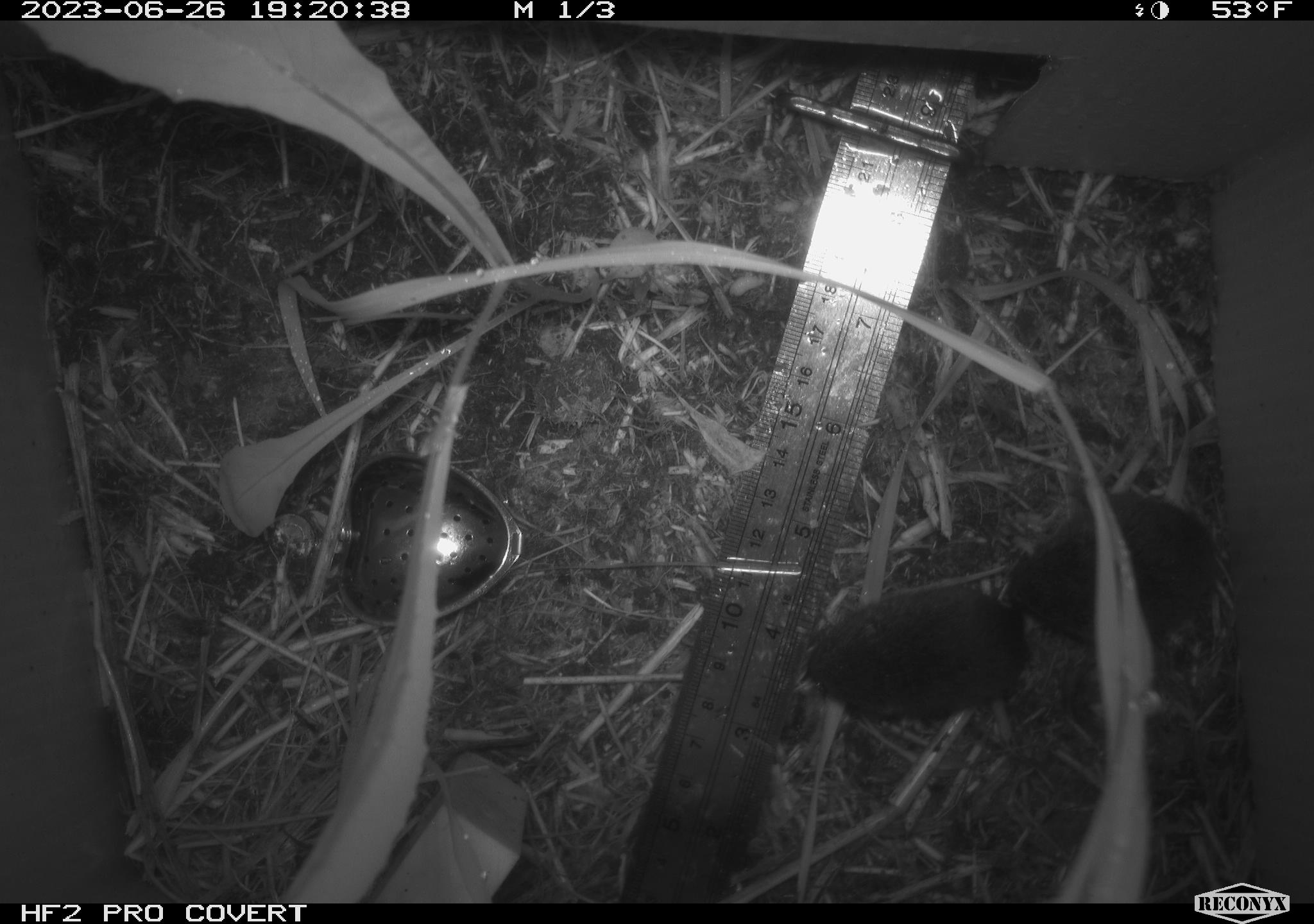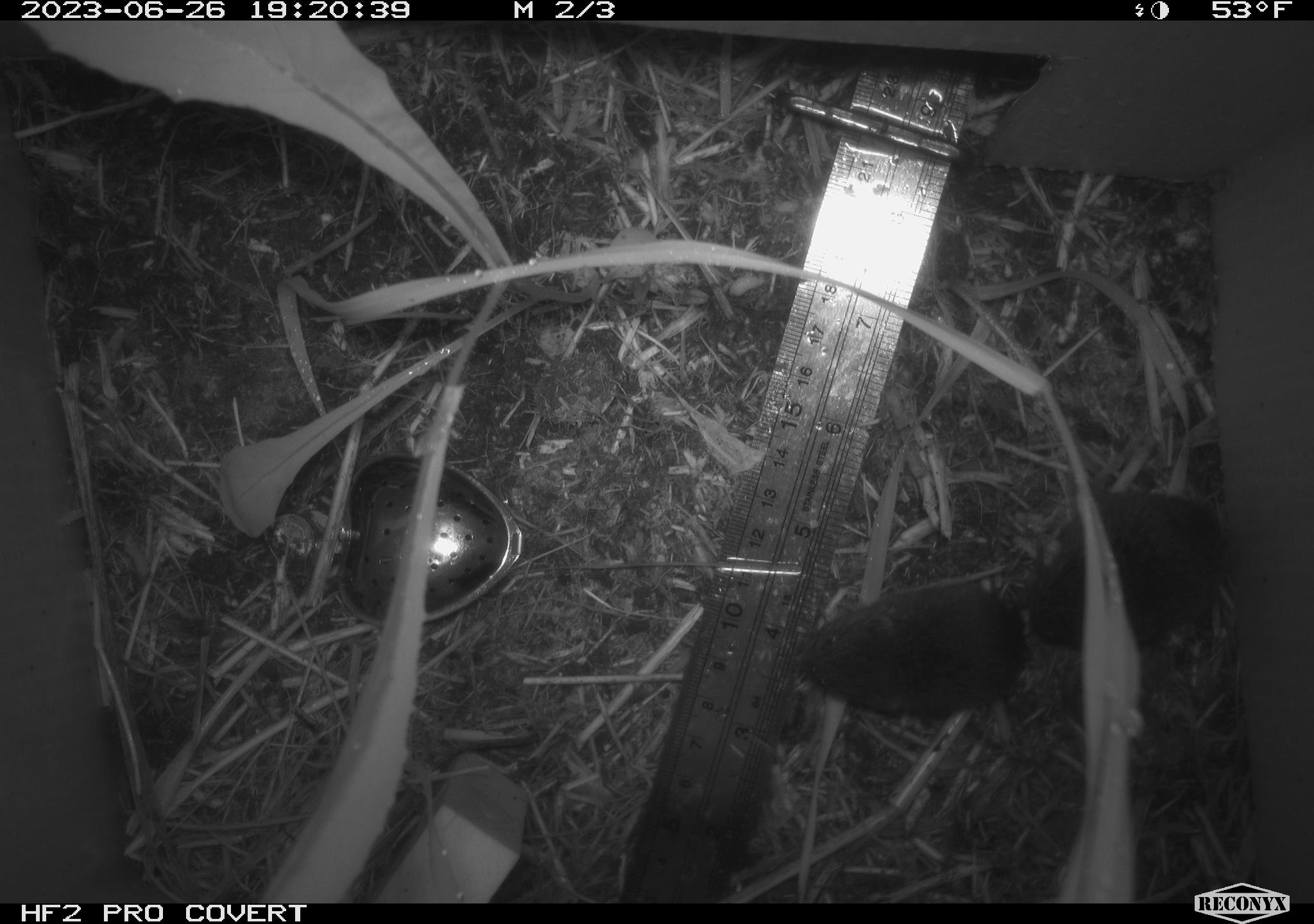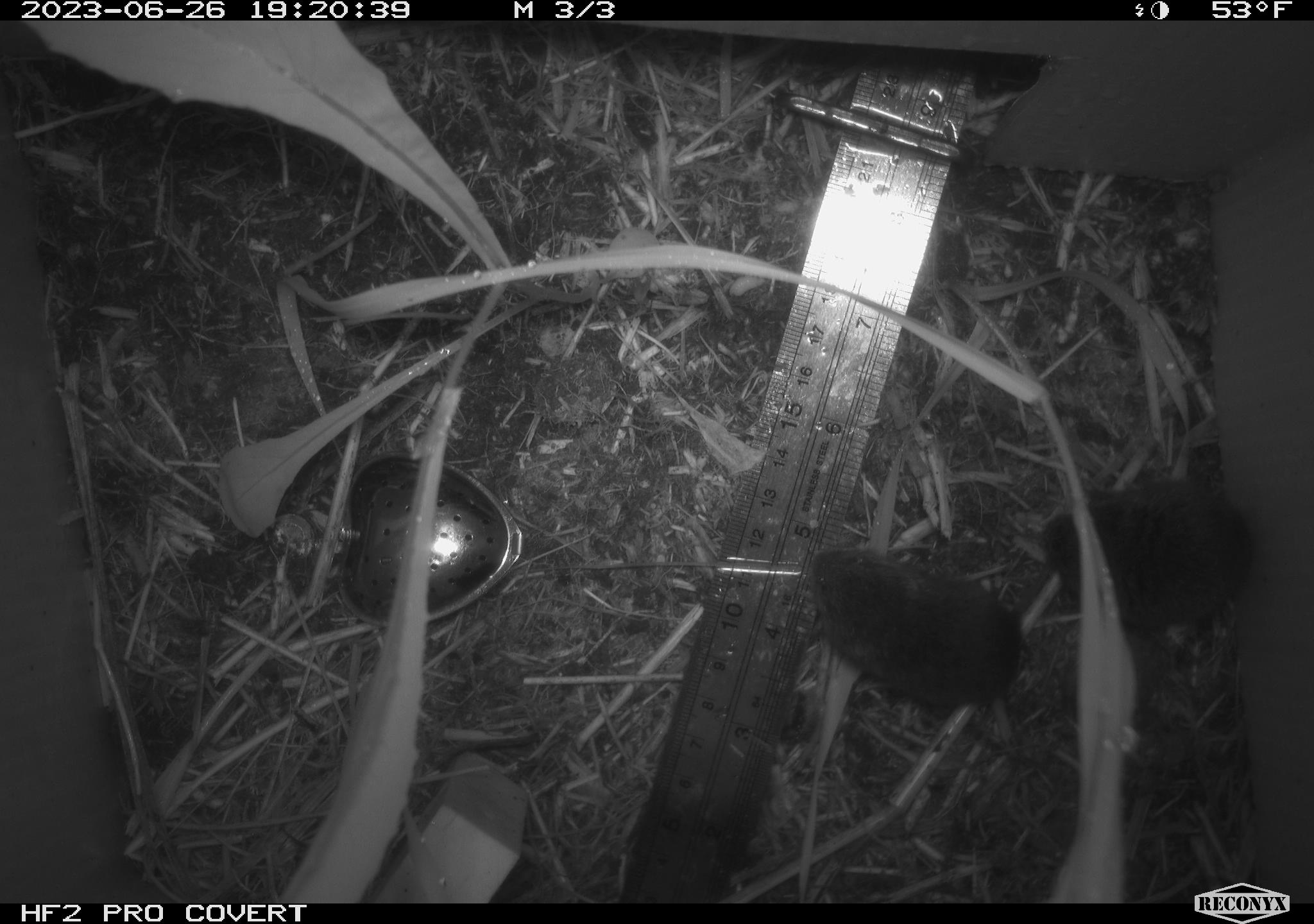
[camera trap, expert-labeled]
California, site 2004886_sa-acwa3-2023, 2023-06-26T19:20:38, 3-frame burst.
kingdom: Animalia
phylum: Chordata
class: Mammalia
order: Rodentia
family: Cricetidae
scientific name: Arvicolinae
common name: voles, lemmings, and muskrats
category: arvicolinae subfamily